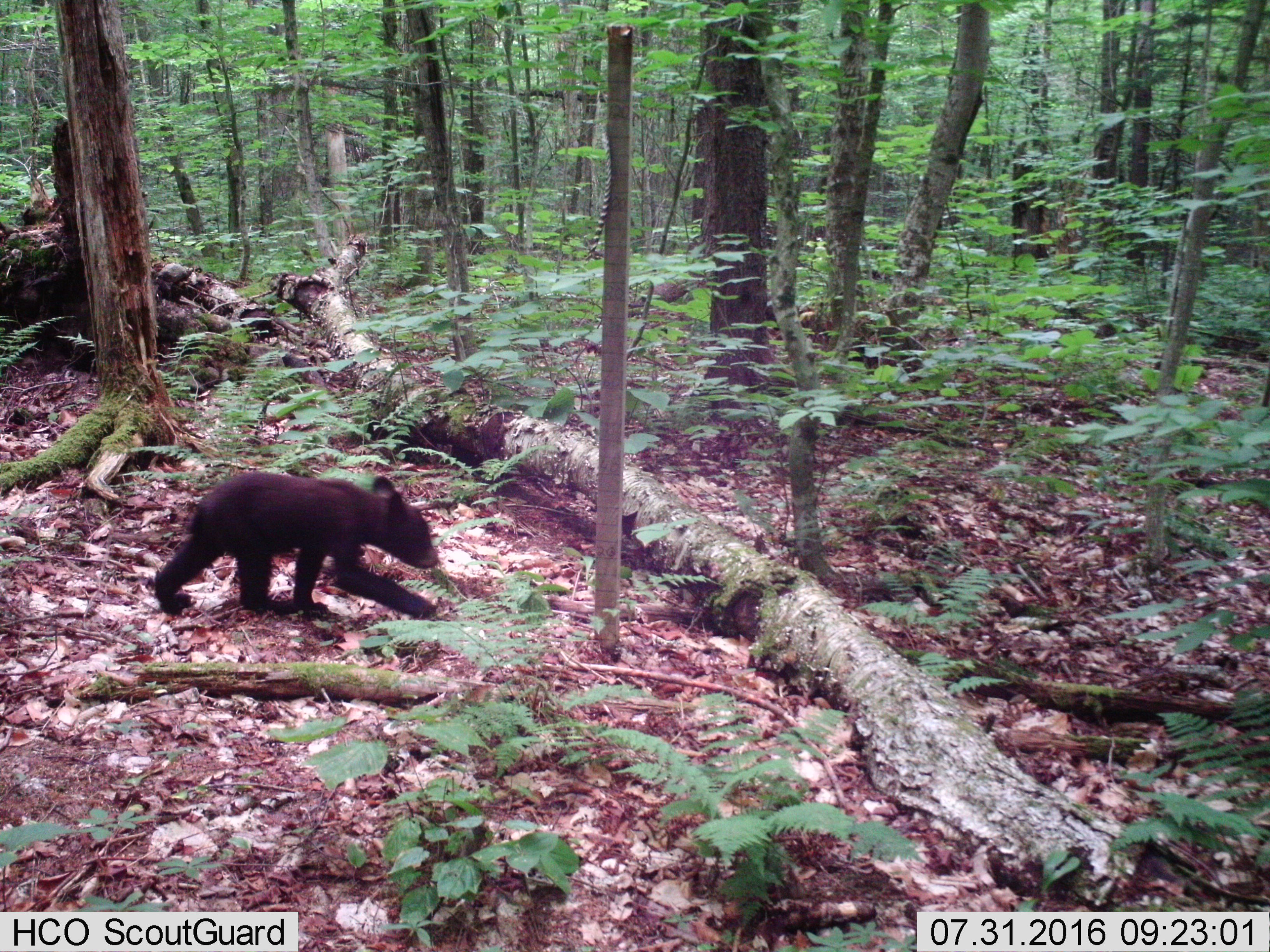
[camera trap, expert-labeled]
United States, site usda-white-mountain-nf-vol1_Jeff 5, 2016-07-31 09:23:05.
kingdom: Animalia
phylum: Chordata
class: Mammalia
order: Carnivora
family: Ursidae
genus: Ursus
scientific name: Ursus americanus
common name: black bear